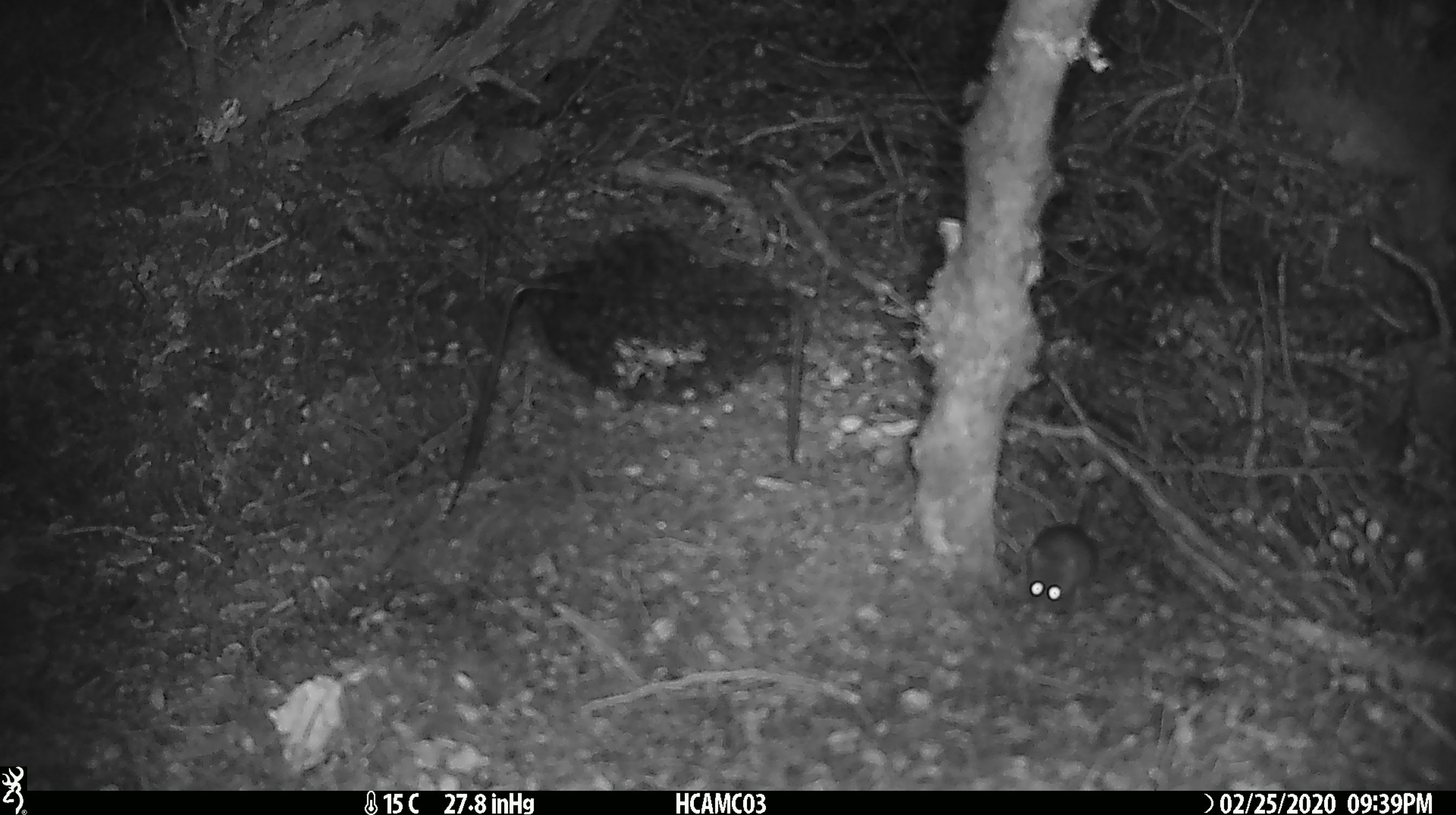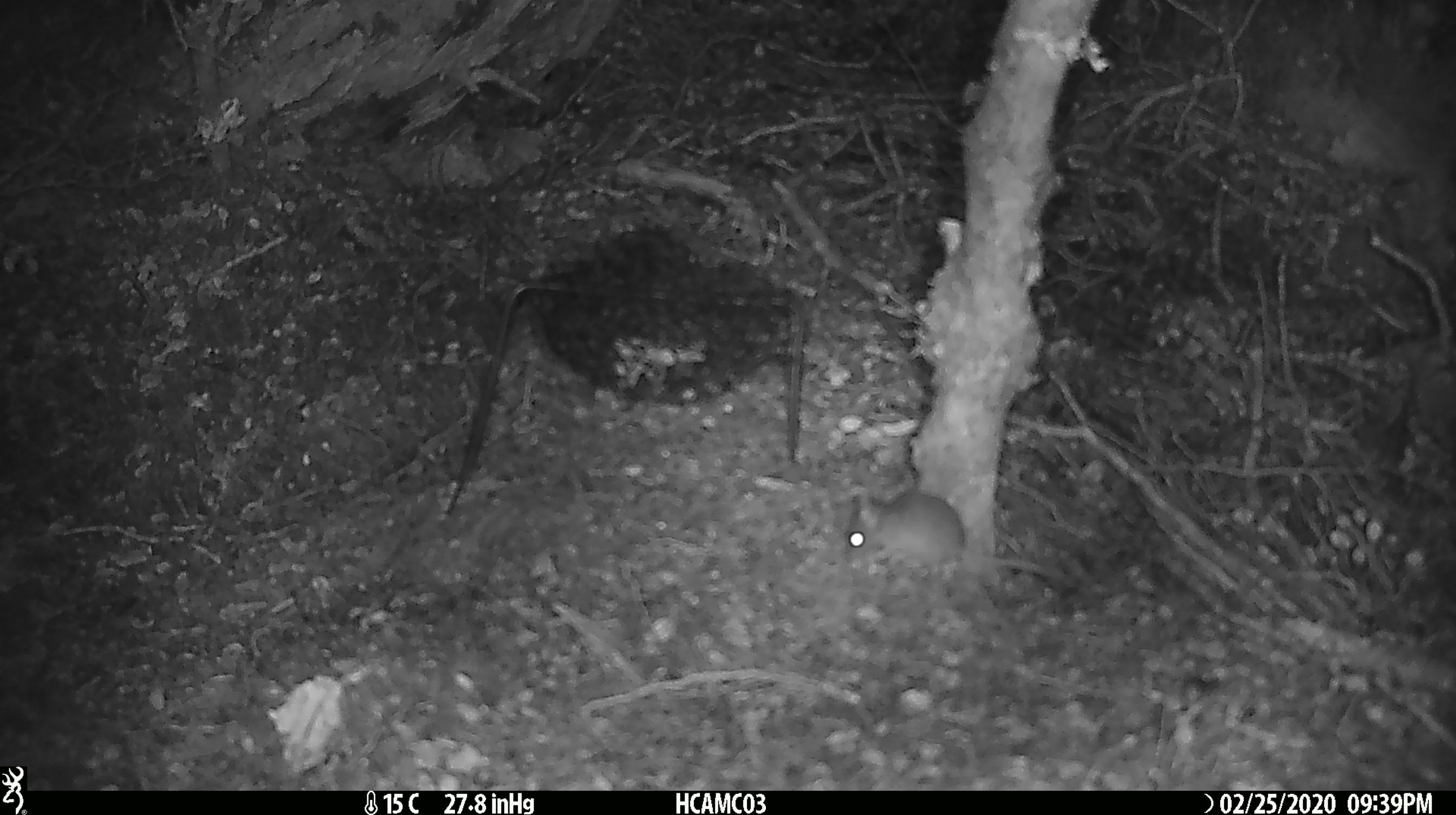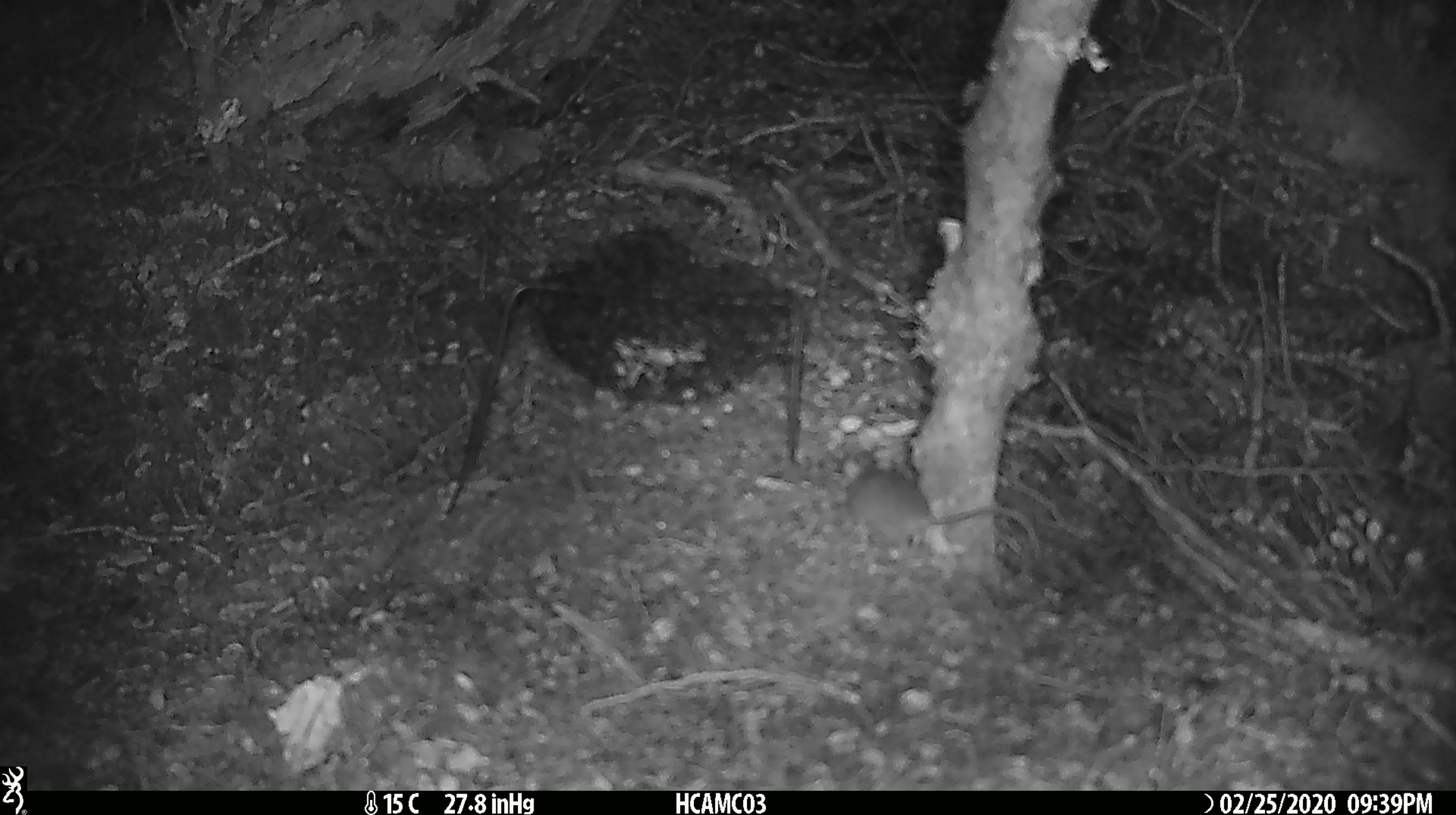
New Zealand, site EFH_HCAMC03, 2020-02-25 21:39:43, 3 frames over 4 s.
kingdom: Animalia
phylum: Chordata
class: Mammalia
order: Rodentia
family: Muridae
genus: Mus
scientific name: Mus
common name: mouse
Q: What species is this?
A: Mouse (Mus).